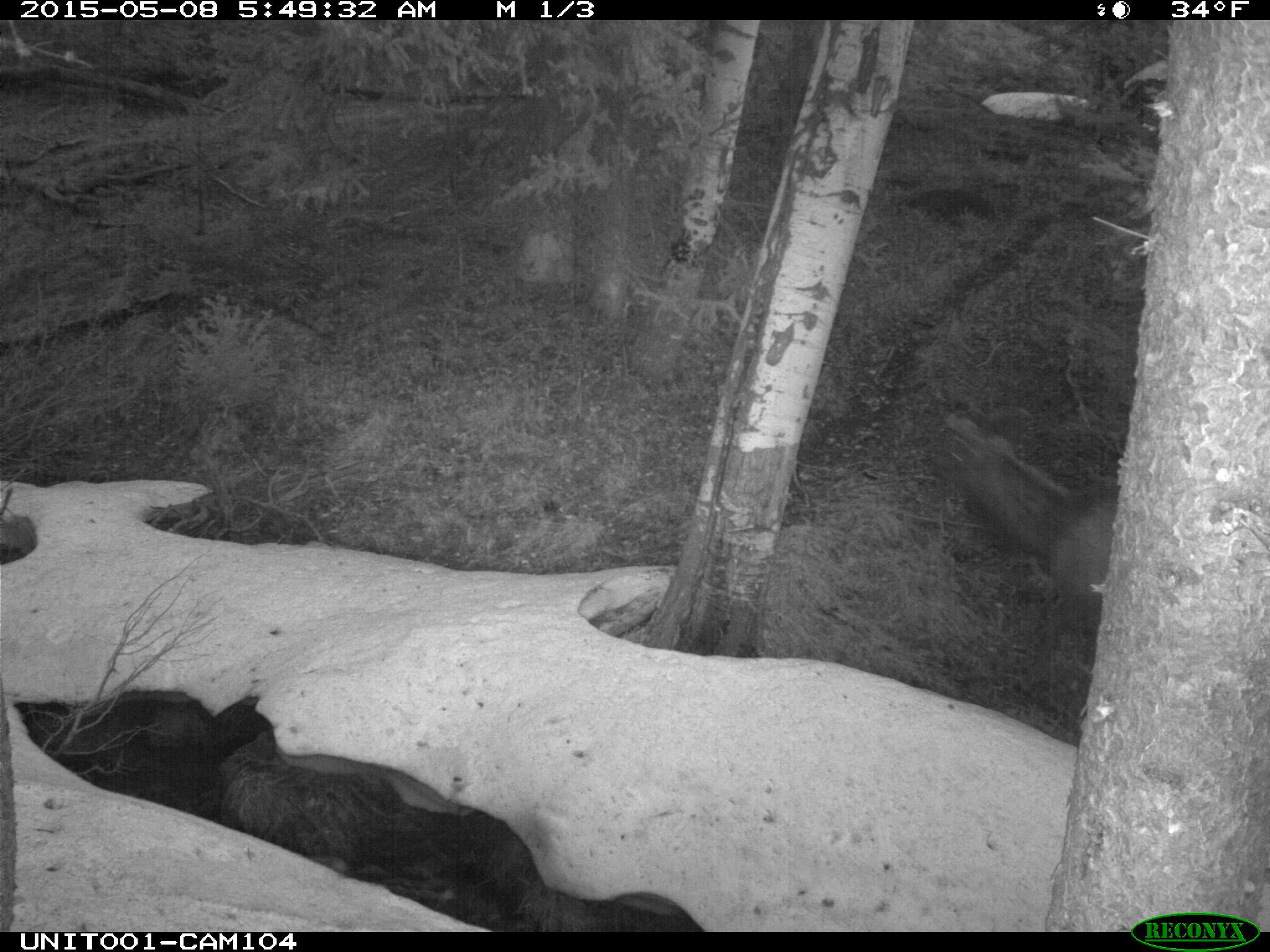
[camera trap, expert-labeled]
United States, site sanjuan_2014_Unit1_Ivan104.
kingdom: Animalia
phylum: Chordata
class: Mammalia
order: Artiodactyla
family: Cervidae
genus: Cervus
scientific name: Cervus elaphus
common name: red deer